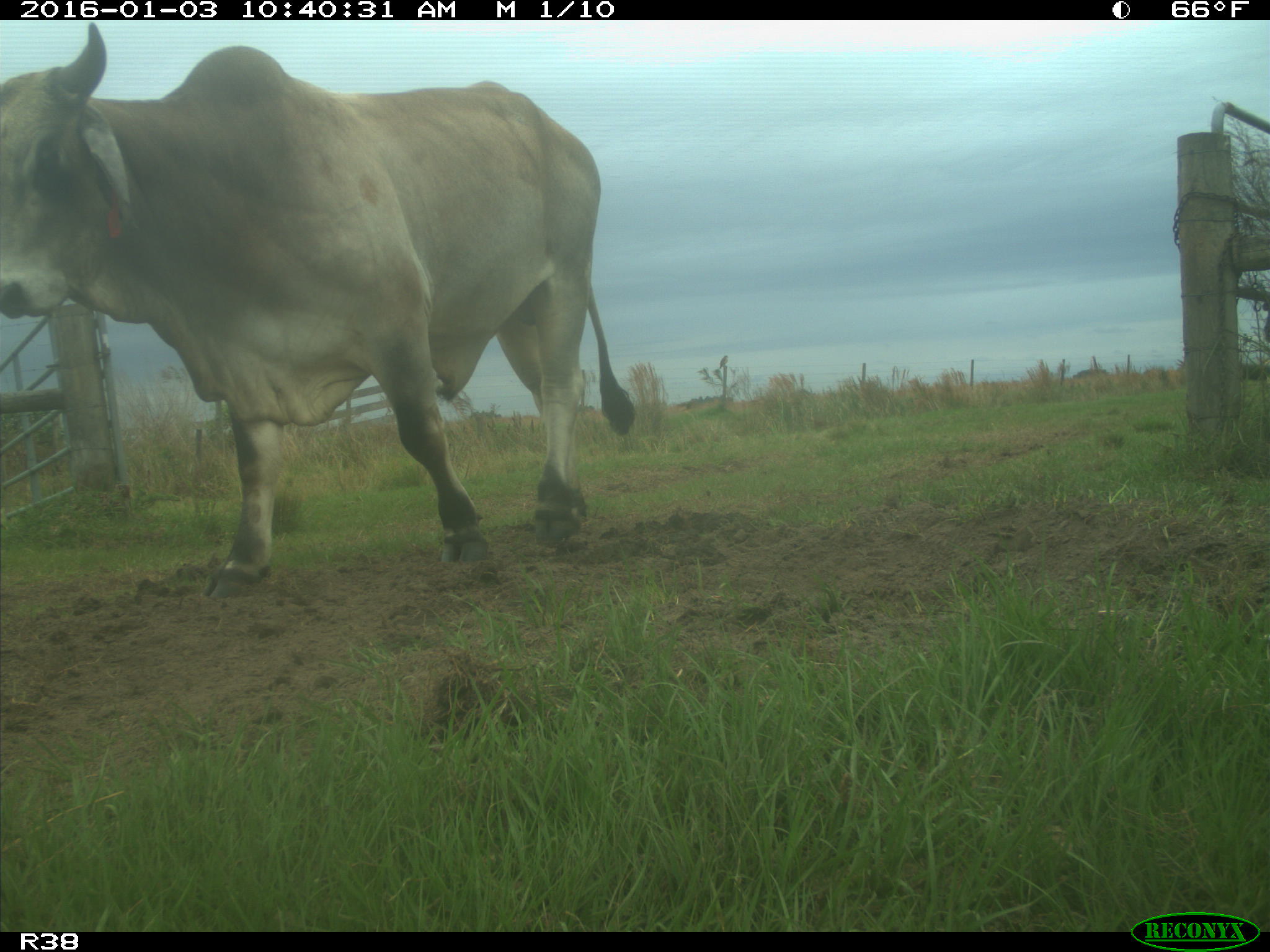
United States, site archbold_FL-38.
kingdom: Animalia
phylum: Chordata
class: Mammalia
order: Artiodactyla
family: Bovidae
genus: Bos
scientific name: Bos taurus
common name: domestic cow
Bos taurus (domestic cow).